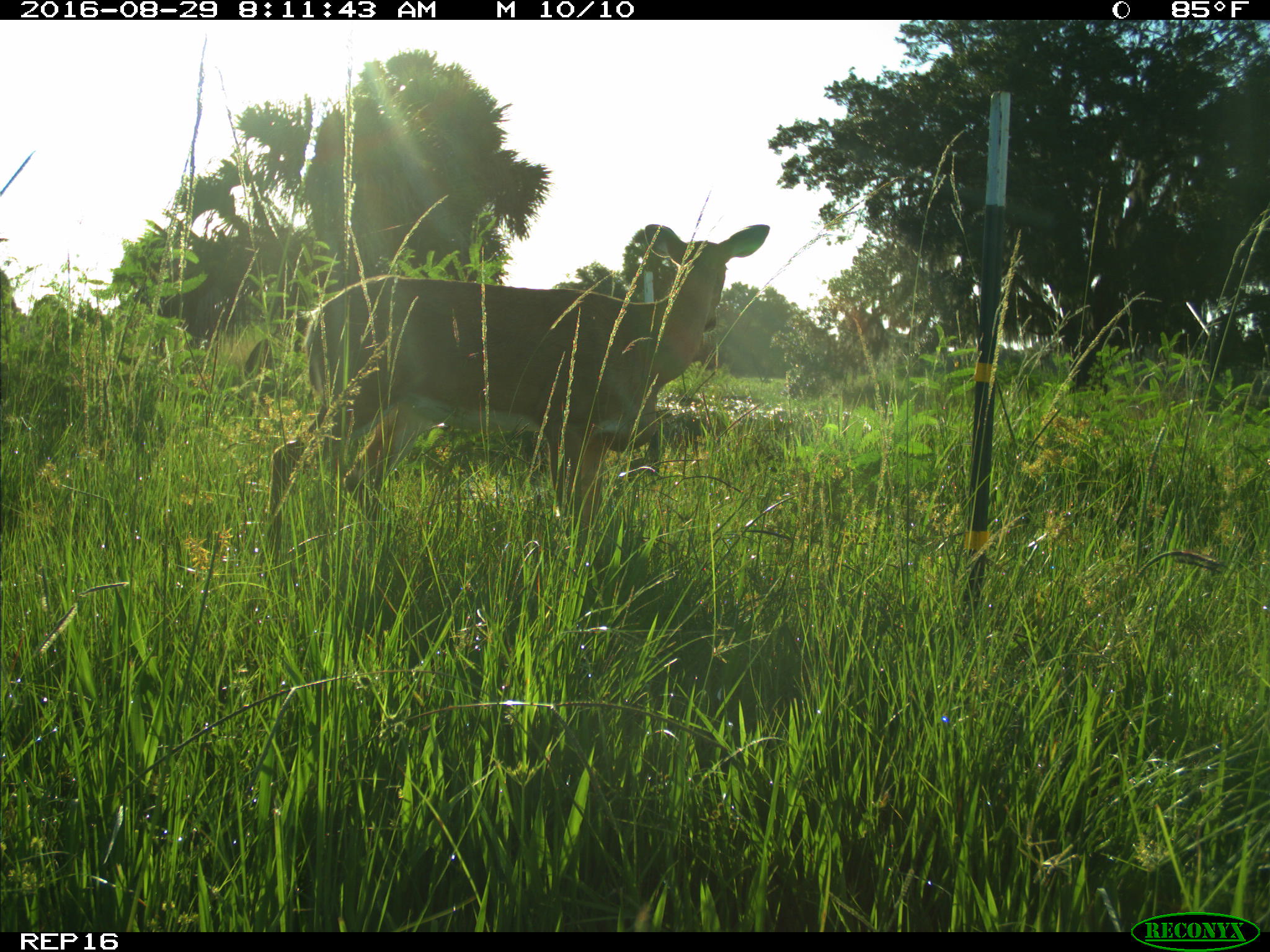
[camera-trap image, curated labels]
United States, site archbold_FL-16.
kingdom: Animalia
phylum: Chordata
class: Mammalia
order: Artiodactyla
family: Cervidae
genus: Odocoileus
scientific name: Odocoileus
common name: deer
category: unidentified deer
Unidentified deer (deer) (Odocoileus).